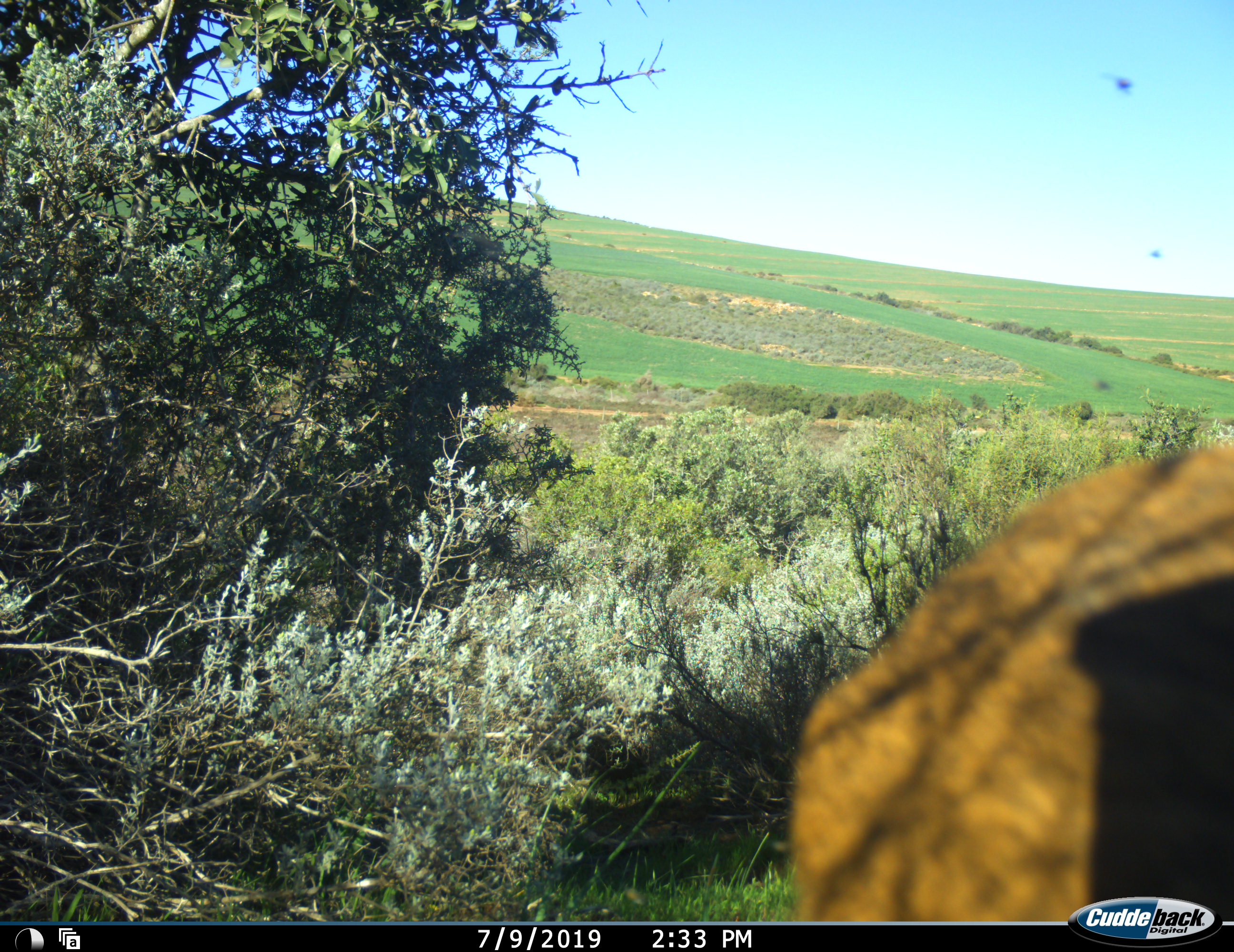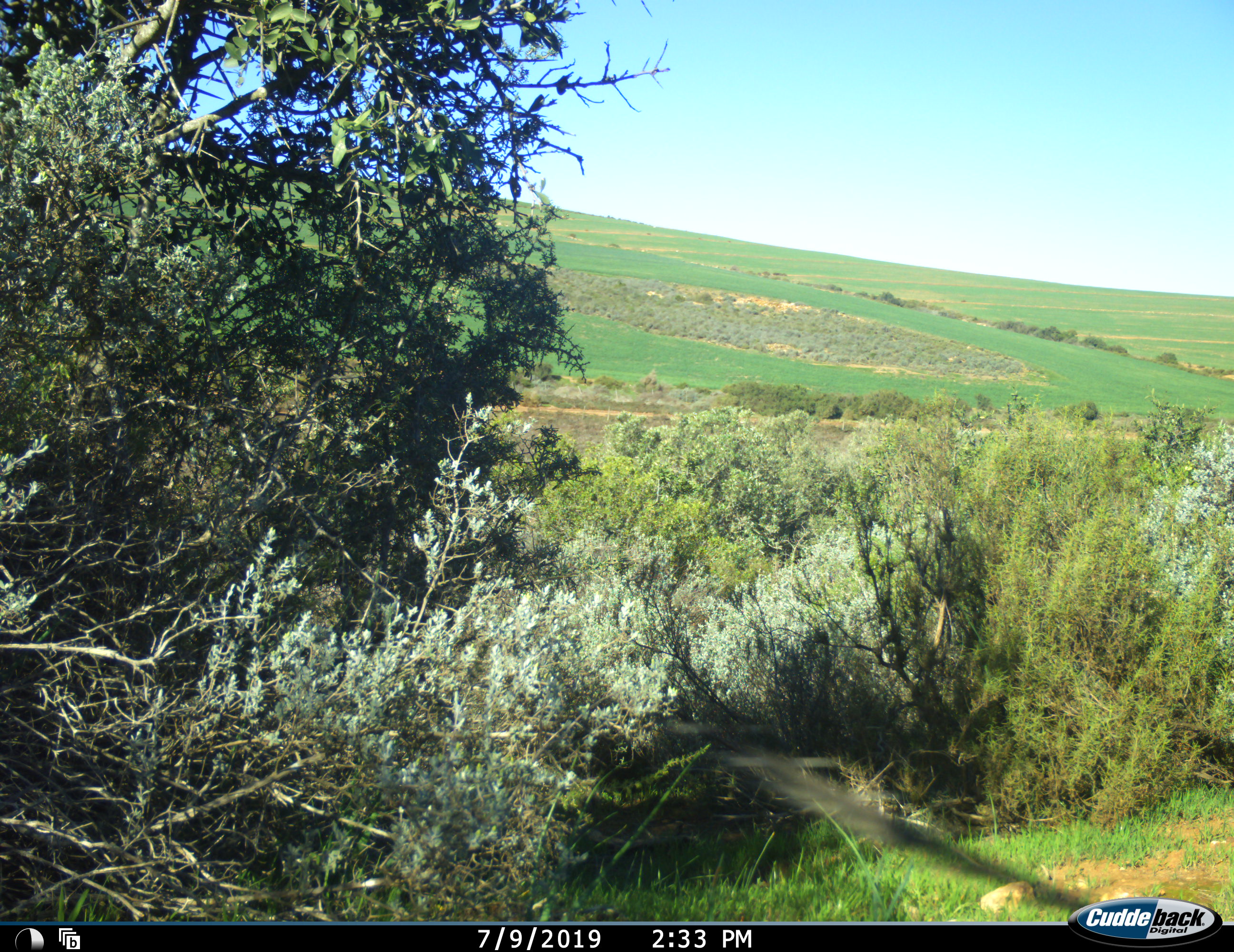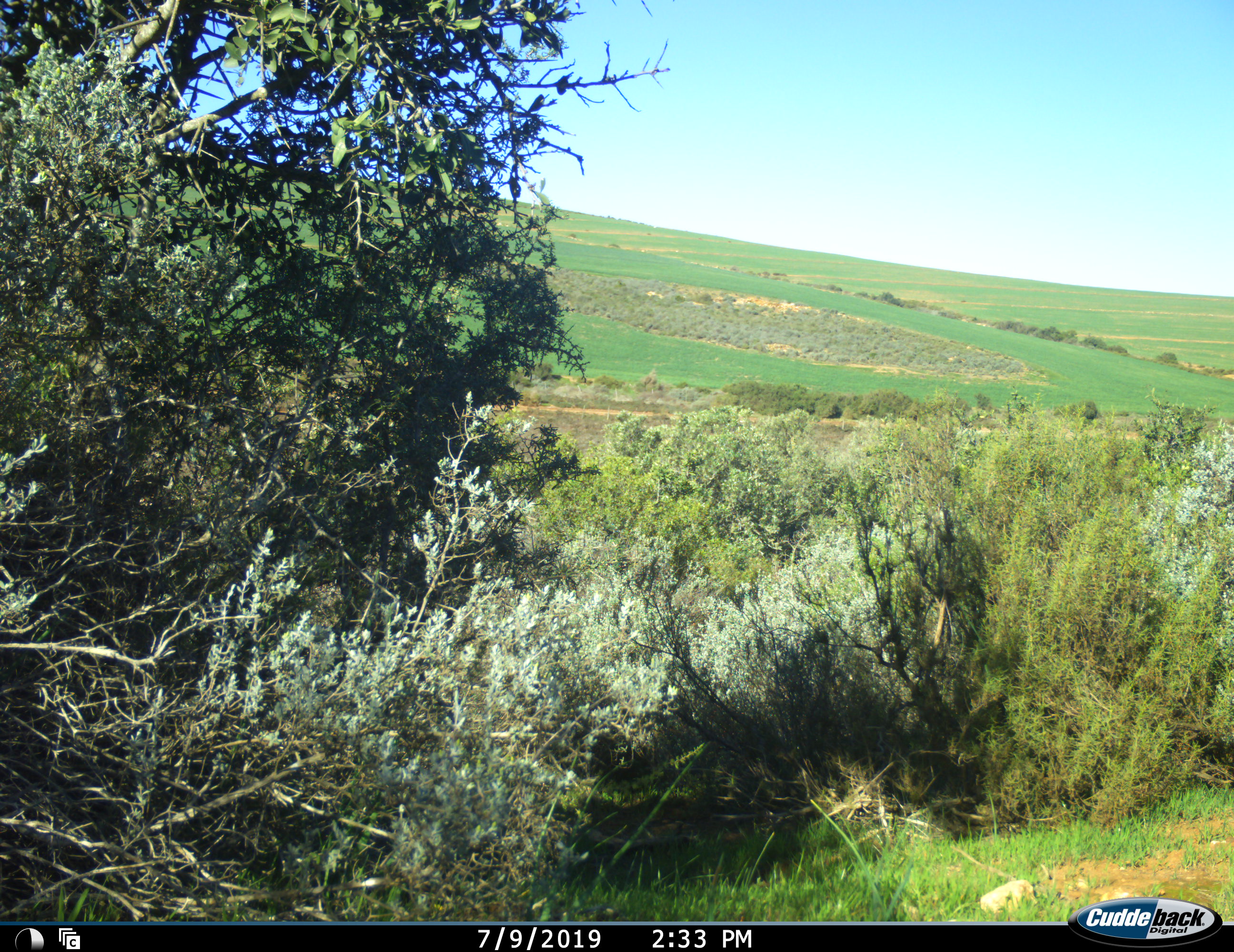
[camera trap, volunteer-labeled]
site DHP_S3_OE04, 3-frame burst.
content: unidentified animal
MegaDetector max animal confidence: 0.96